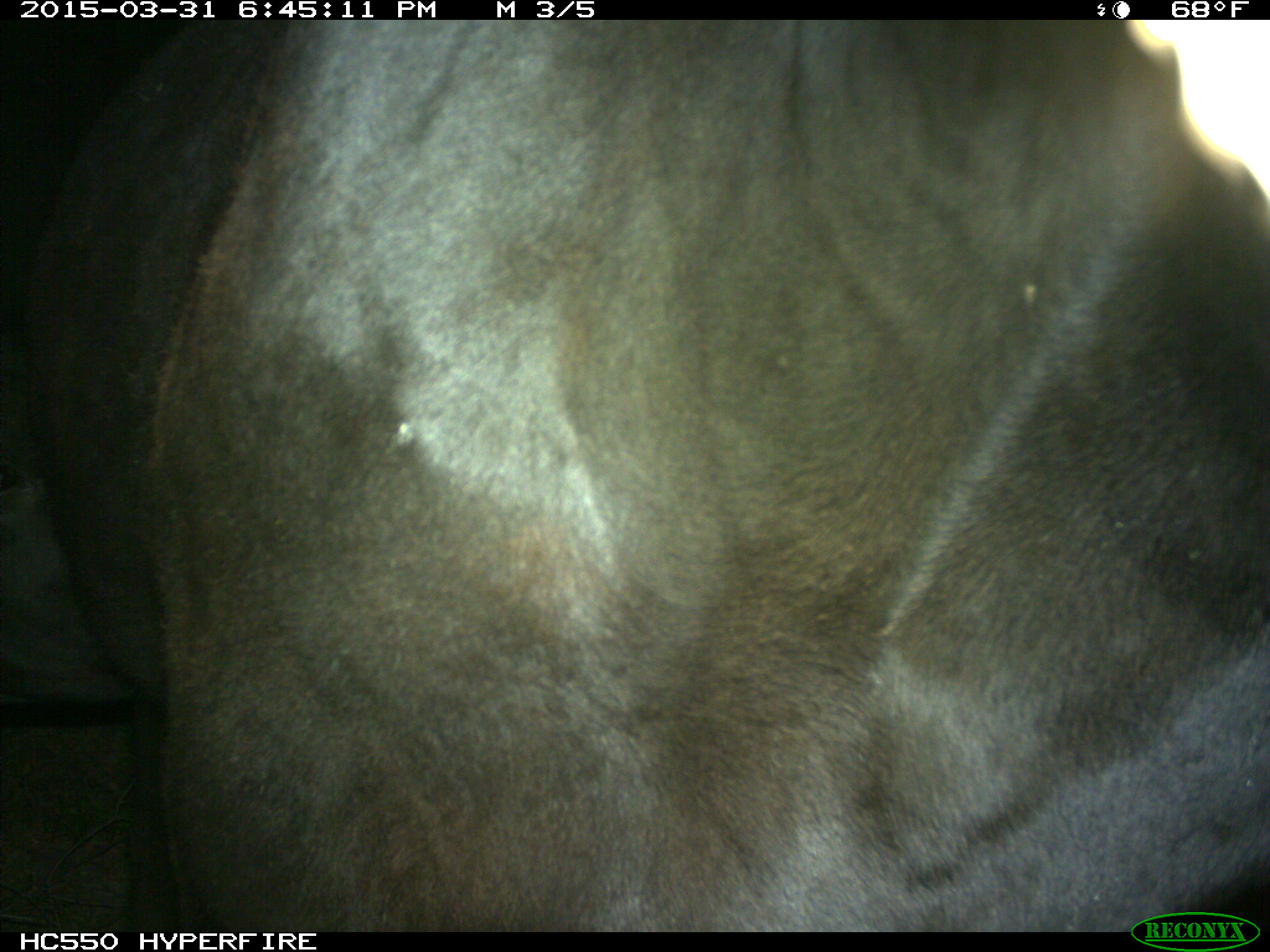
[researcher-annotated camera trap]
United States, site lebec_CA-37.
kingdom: Animalia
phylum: Chordata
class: Mammalia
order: Artiodactyla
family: Bovidae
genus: Bos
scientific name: Bos taurus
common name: domestic cow